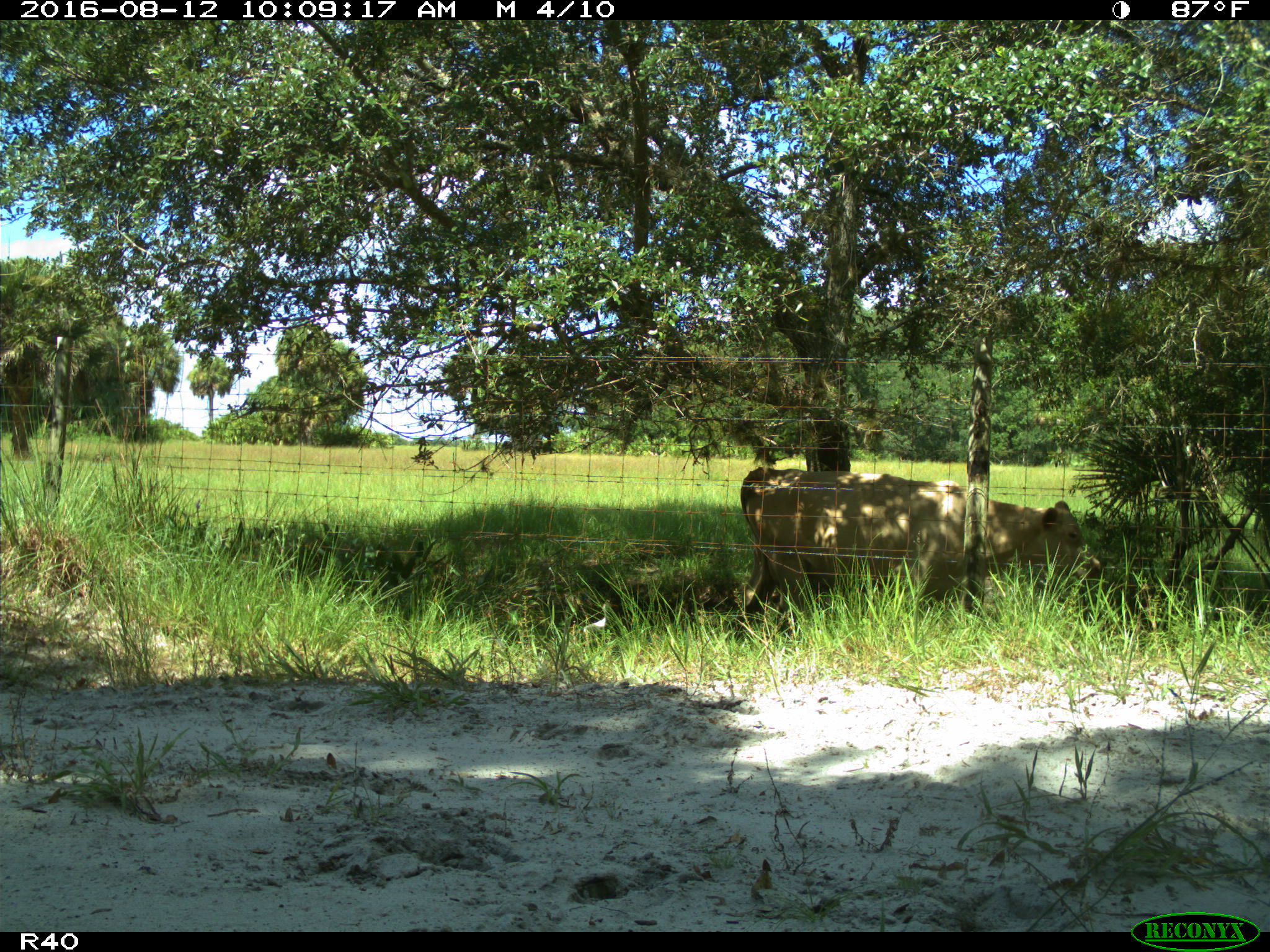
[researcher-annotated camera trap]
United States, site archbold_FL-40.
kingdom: Animalia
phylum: Chordata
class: Mammalia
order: Artiodactyla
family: Bovidae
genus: Bos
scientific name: Bos taurus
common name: domestic cow